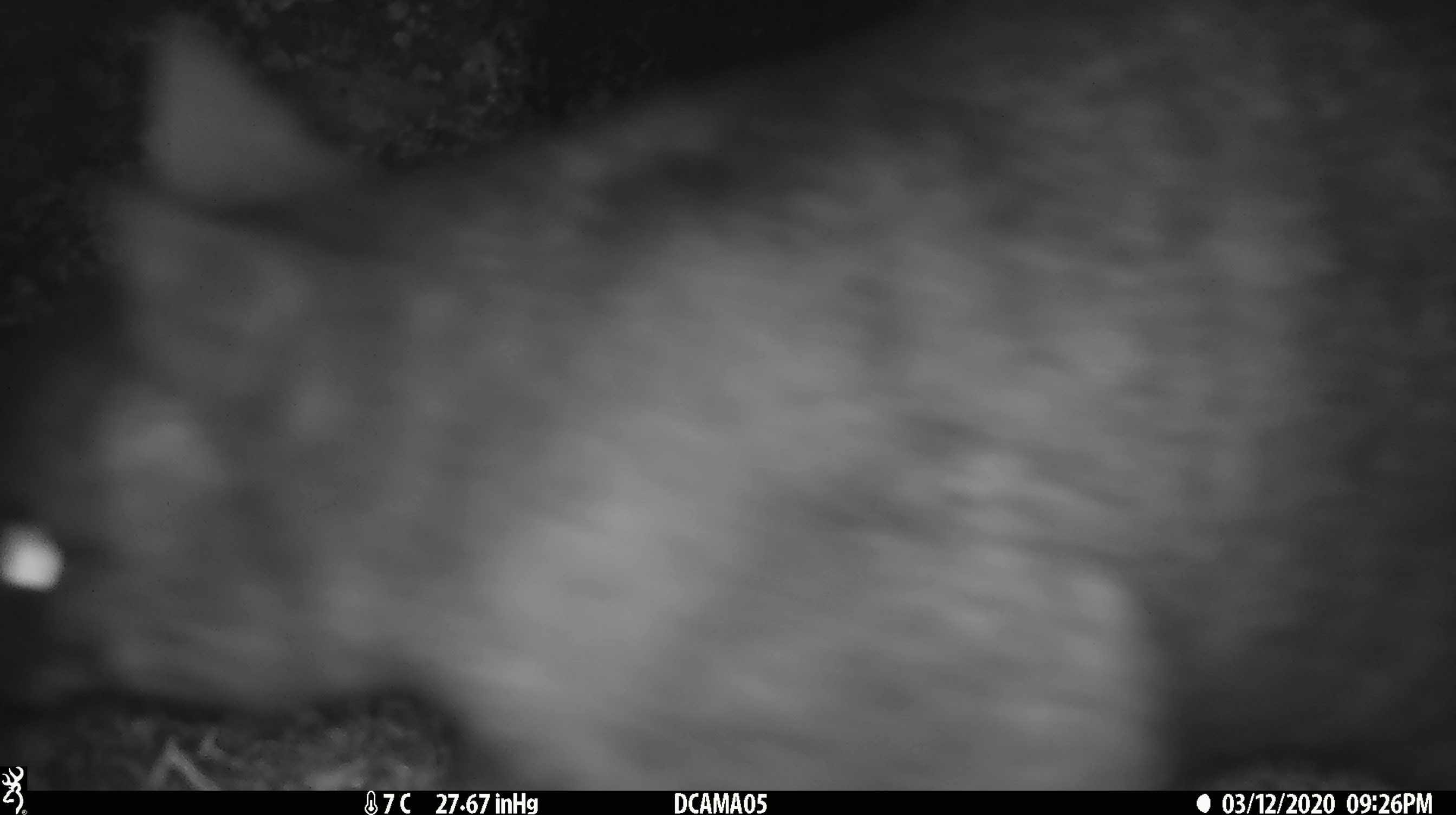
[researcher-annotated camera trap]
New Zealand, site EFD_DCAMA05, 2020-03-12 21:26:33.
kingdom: Animalia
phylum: Chordata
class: Mammalia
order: Diprotodontia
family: Phalangeridae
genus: Trichosurus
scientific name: Trichosurus vulpecula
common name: common brushtail possum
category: possum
Possum (common brushtail possum) (Trichosurus vulpecula).